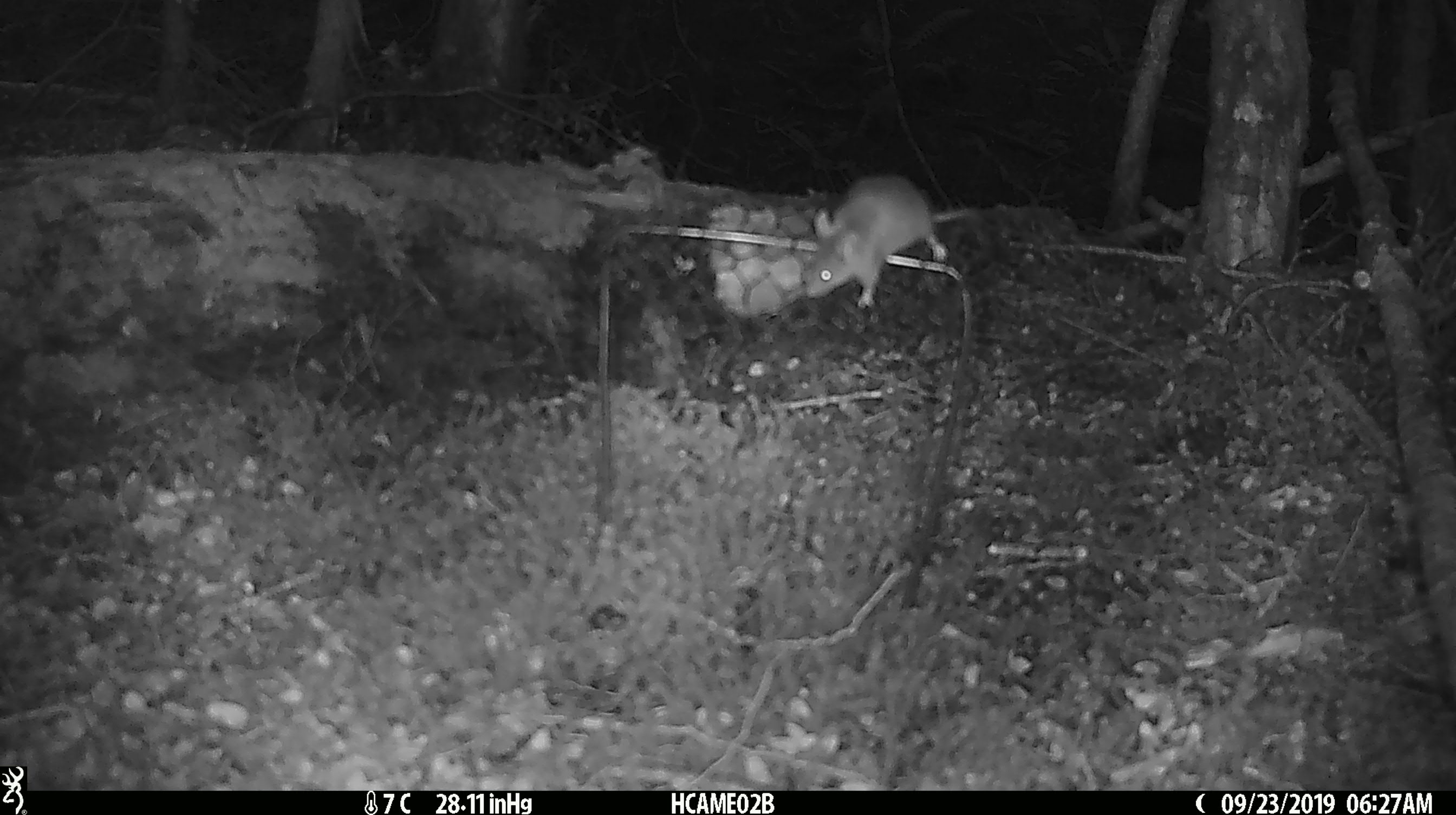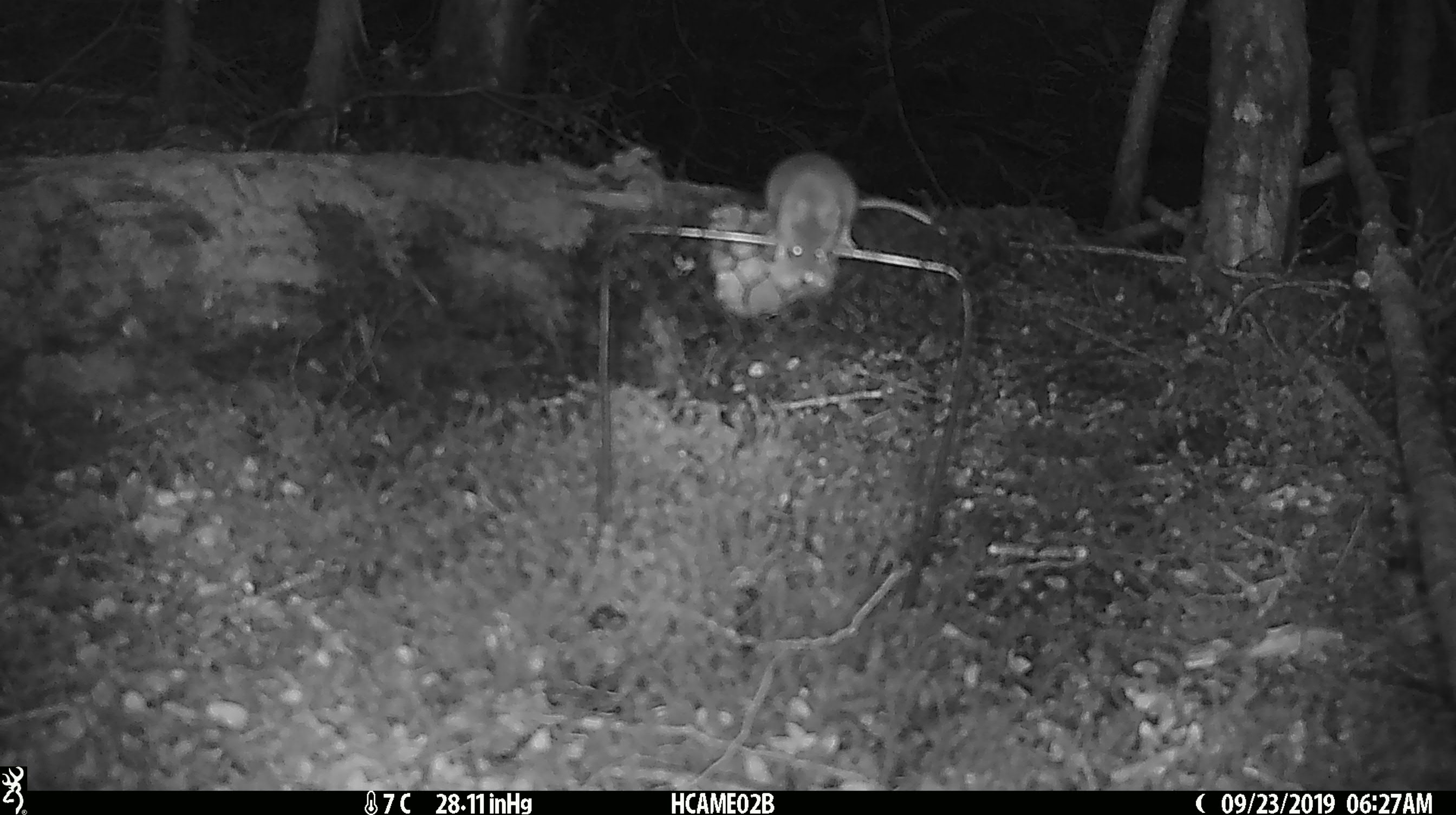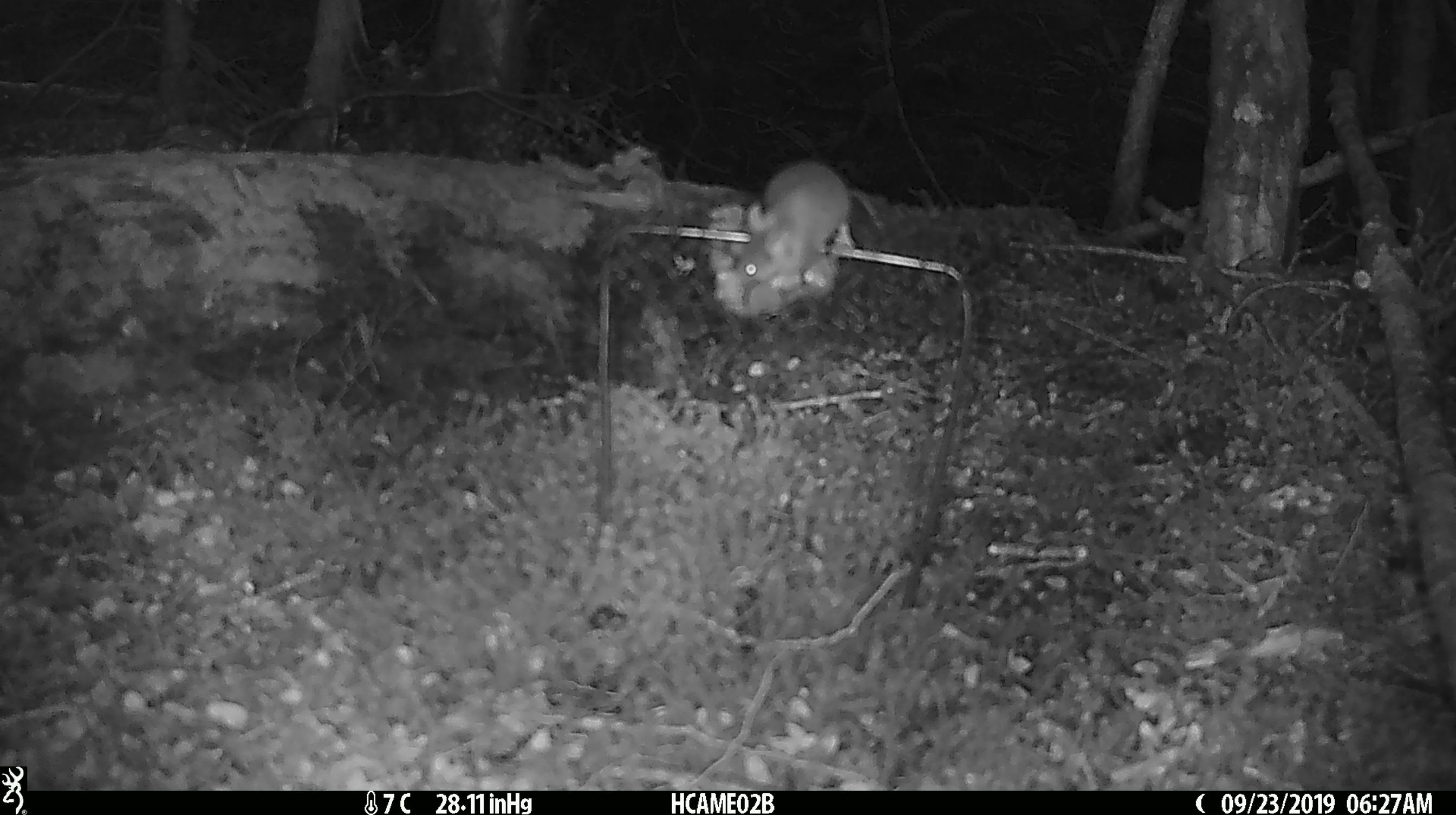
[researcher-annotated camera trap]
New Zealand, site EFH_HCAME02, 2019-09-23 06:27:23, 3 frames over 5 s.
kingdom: Animalia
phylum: Chordata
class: Mammalia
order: Rodentia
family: Muridae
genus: Mus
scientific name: Mus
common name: mouse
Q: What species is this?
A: Mouse (Mus).